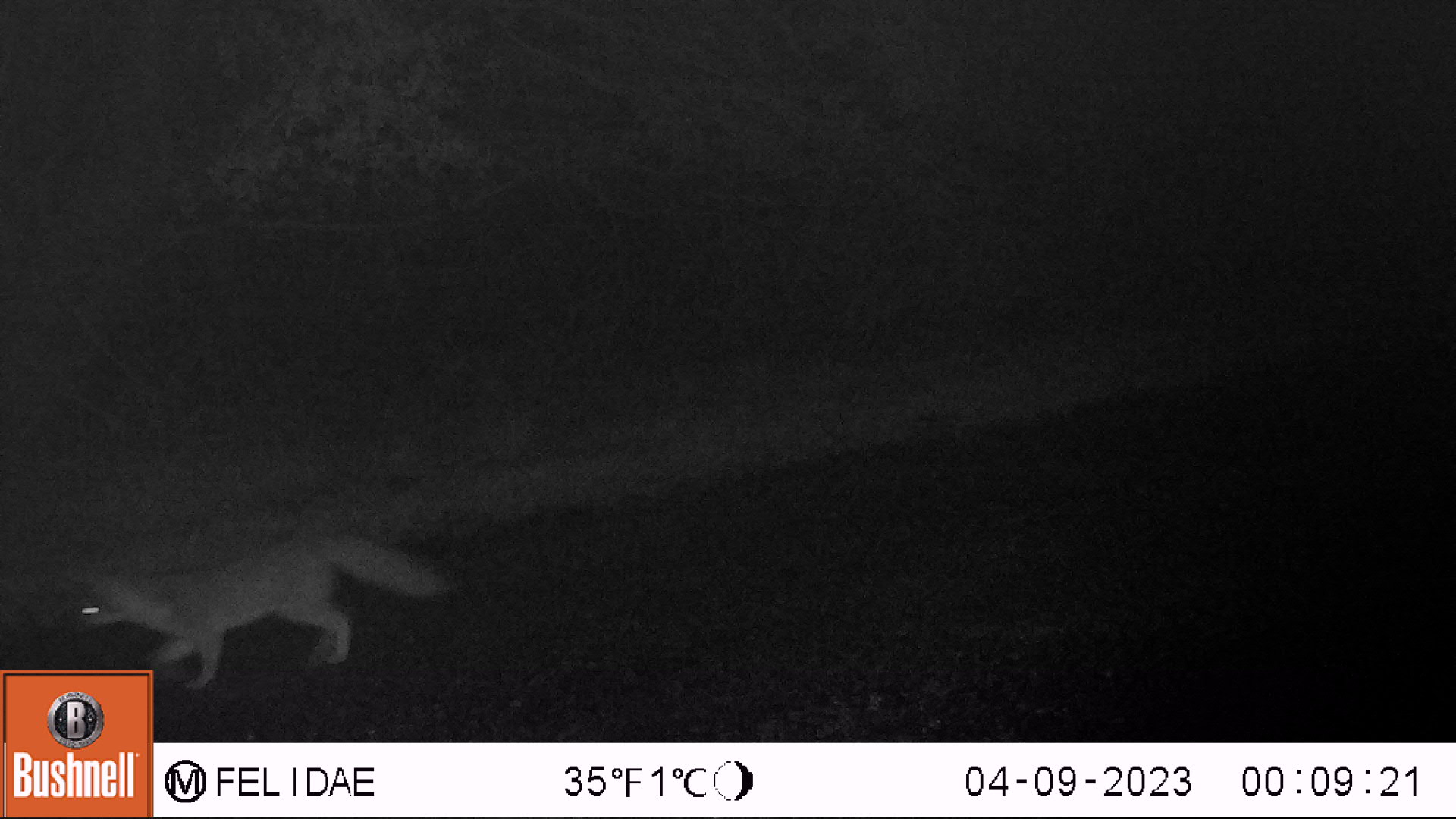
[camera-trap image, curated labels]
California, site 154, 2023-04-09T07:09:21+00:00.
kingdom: Animalia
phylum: Chordata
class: Mammalia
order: Carnivora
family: Canidae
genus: Urocyon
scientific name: Urocyon cinereoargenteus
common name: gray fox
Gray fox (Urocyon cinereoargenteus).